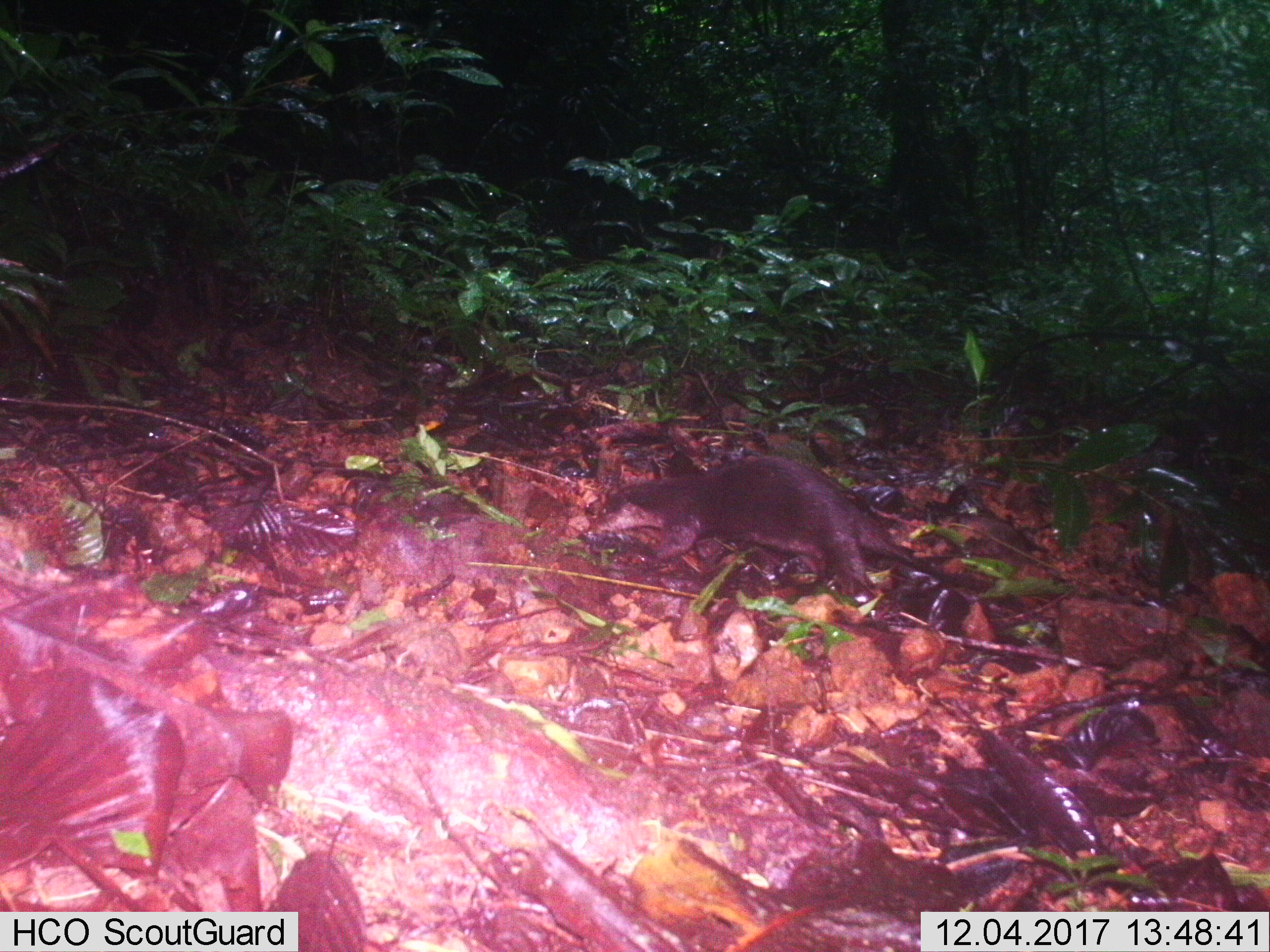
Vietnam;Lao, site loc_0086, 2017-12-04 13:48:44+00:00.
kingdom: Animalia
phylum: Chordata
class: Mammalia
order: Carnivora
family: Mustelidae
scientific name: Lutrinae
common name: otter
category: unidentified otter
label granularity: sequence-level